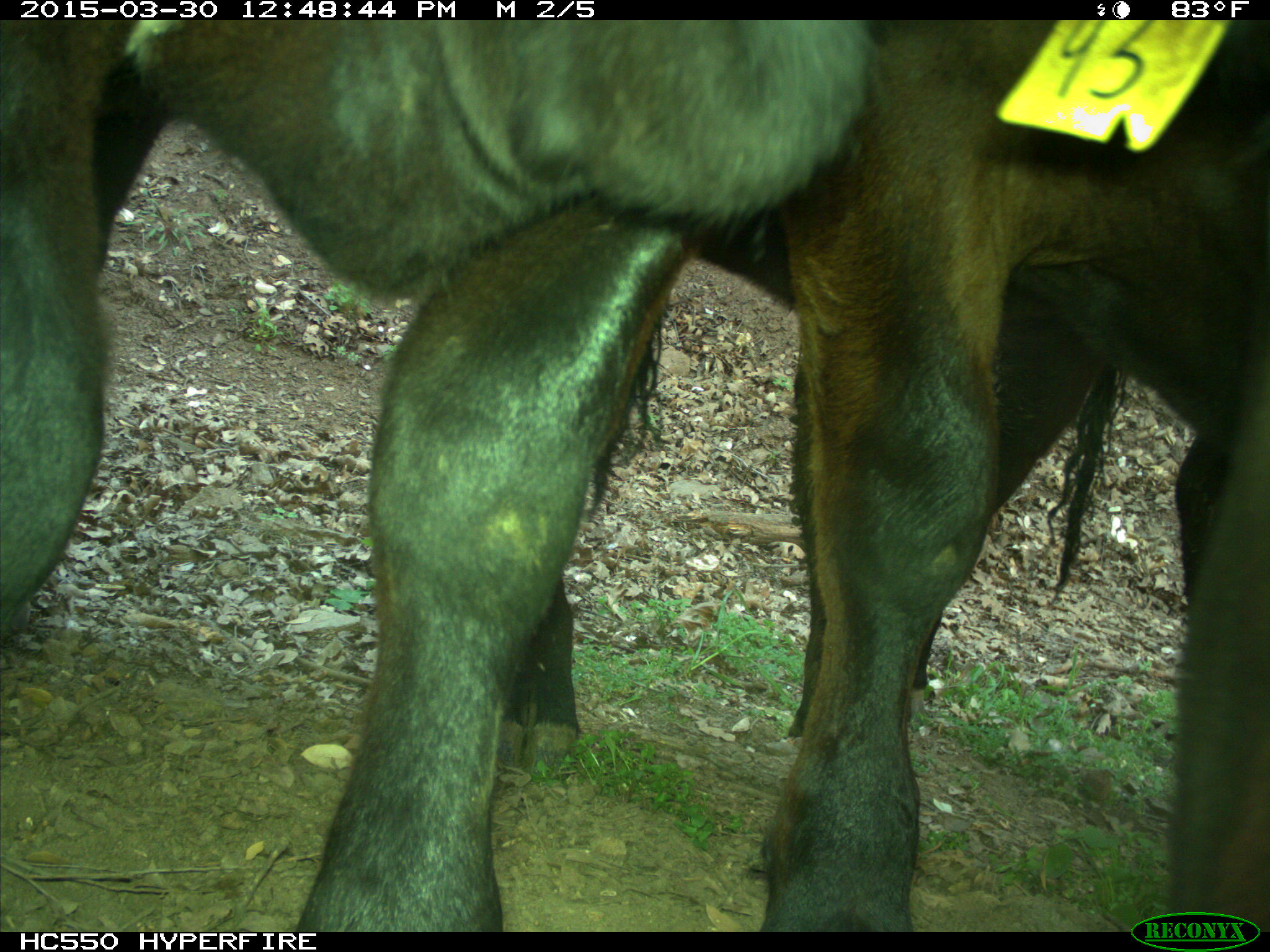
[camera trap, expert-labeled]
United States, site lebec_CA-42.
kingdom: Animalia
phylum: Chordata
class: Mammalia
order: Artiodactyla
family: Bovidae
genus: Bos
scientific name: Bos taurus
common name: domestic cow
Bos taurus (domestic cow).